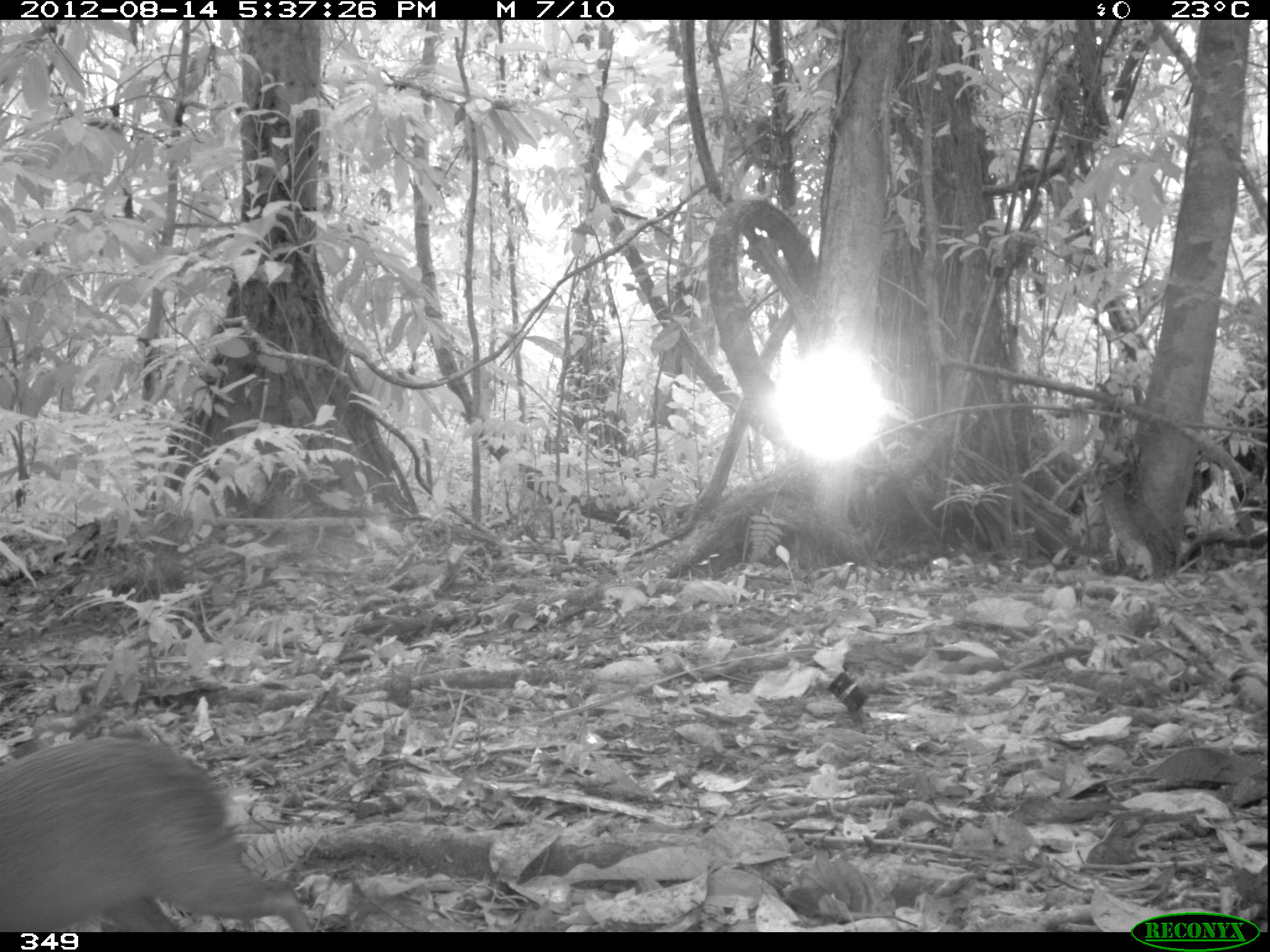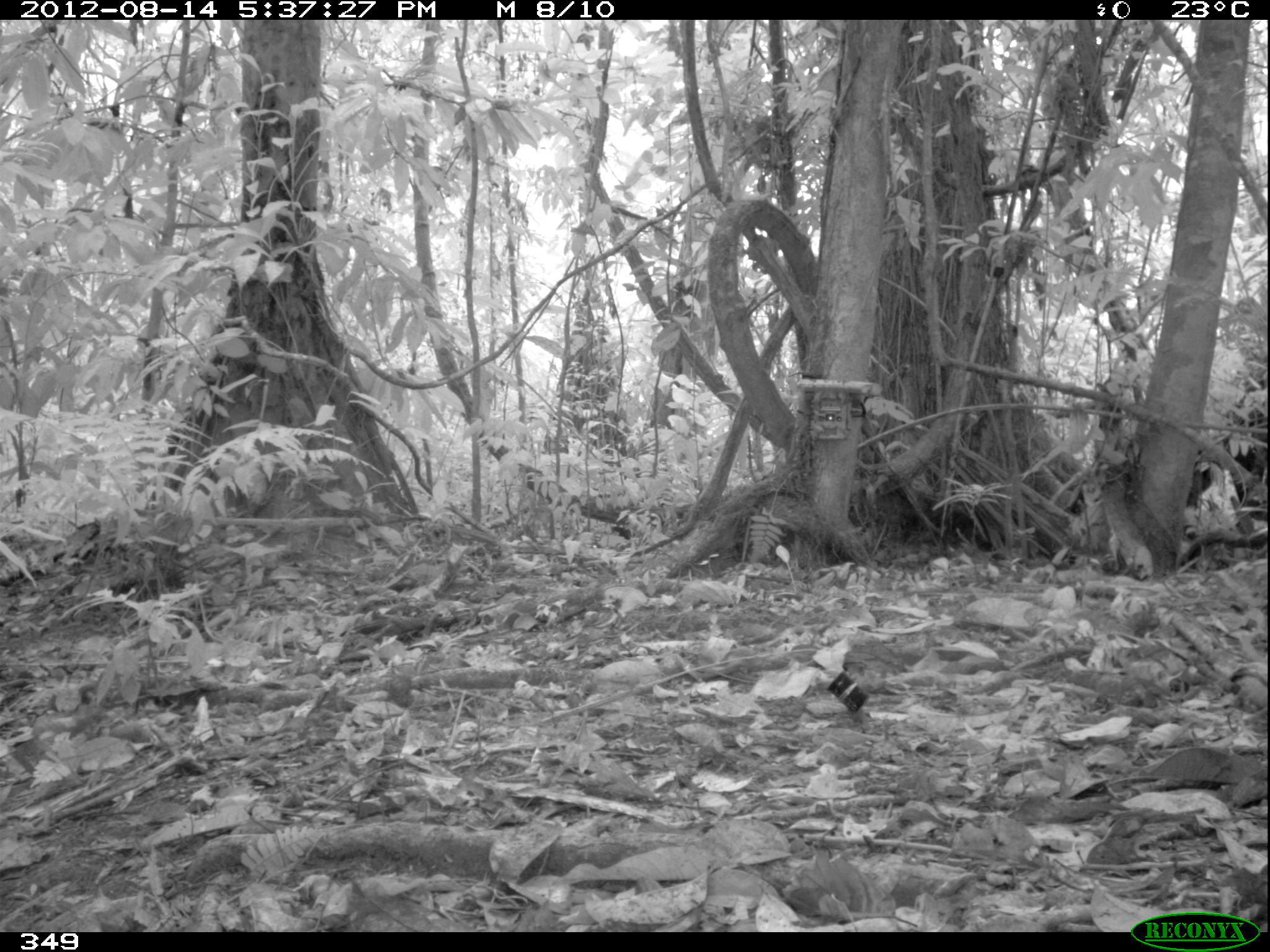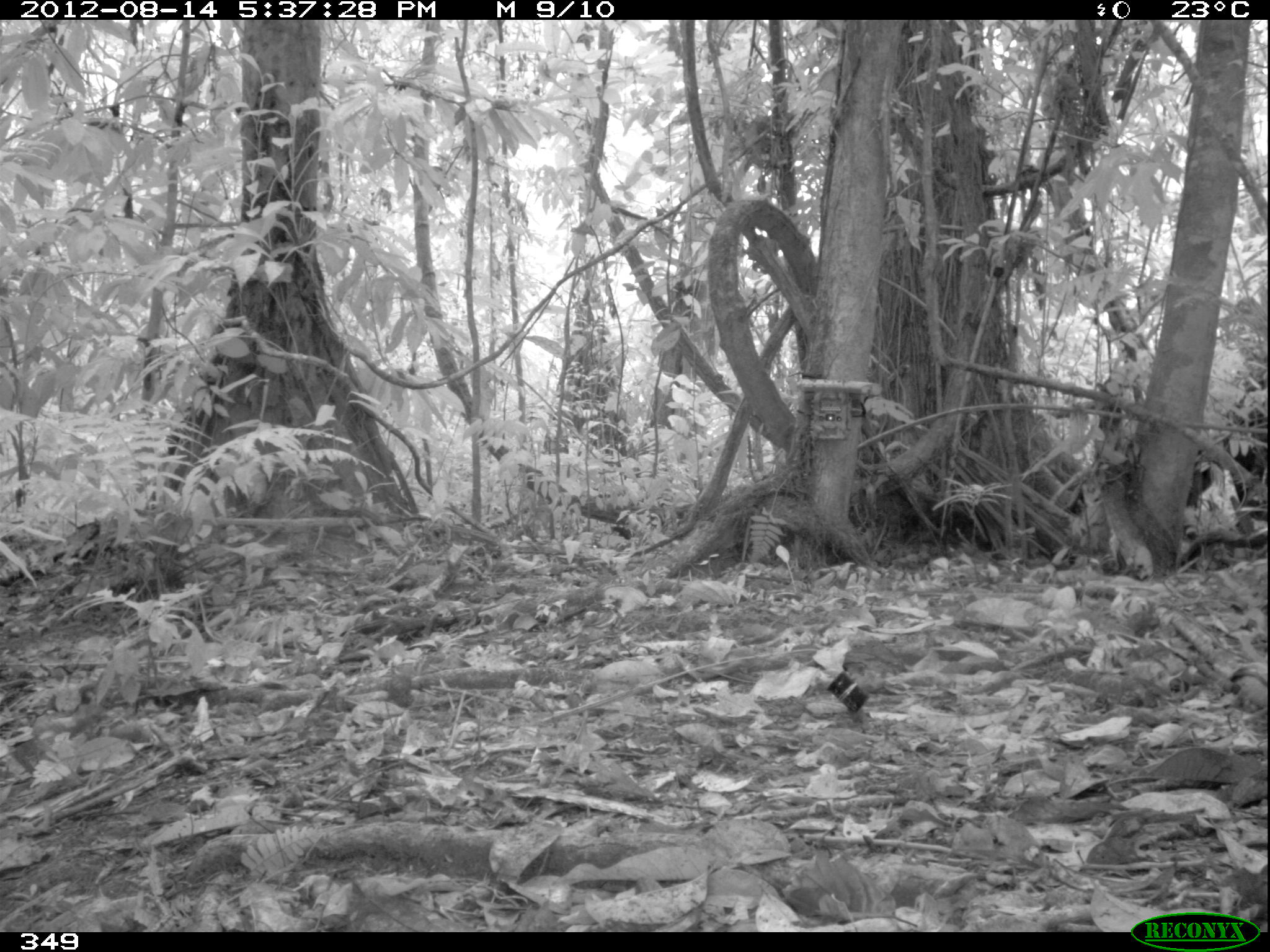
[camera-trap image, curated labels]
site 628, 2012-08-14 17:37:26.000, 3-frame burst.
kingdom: Animalia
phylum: Chordata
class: Mammalia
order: Rodentia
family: Dasyproctidae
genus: Dasyprocta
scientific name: Dasyprocta punctata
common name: central american agouti